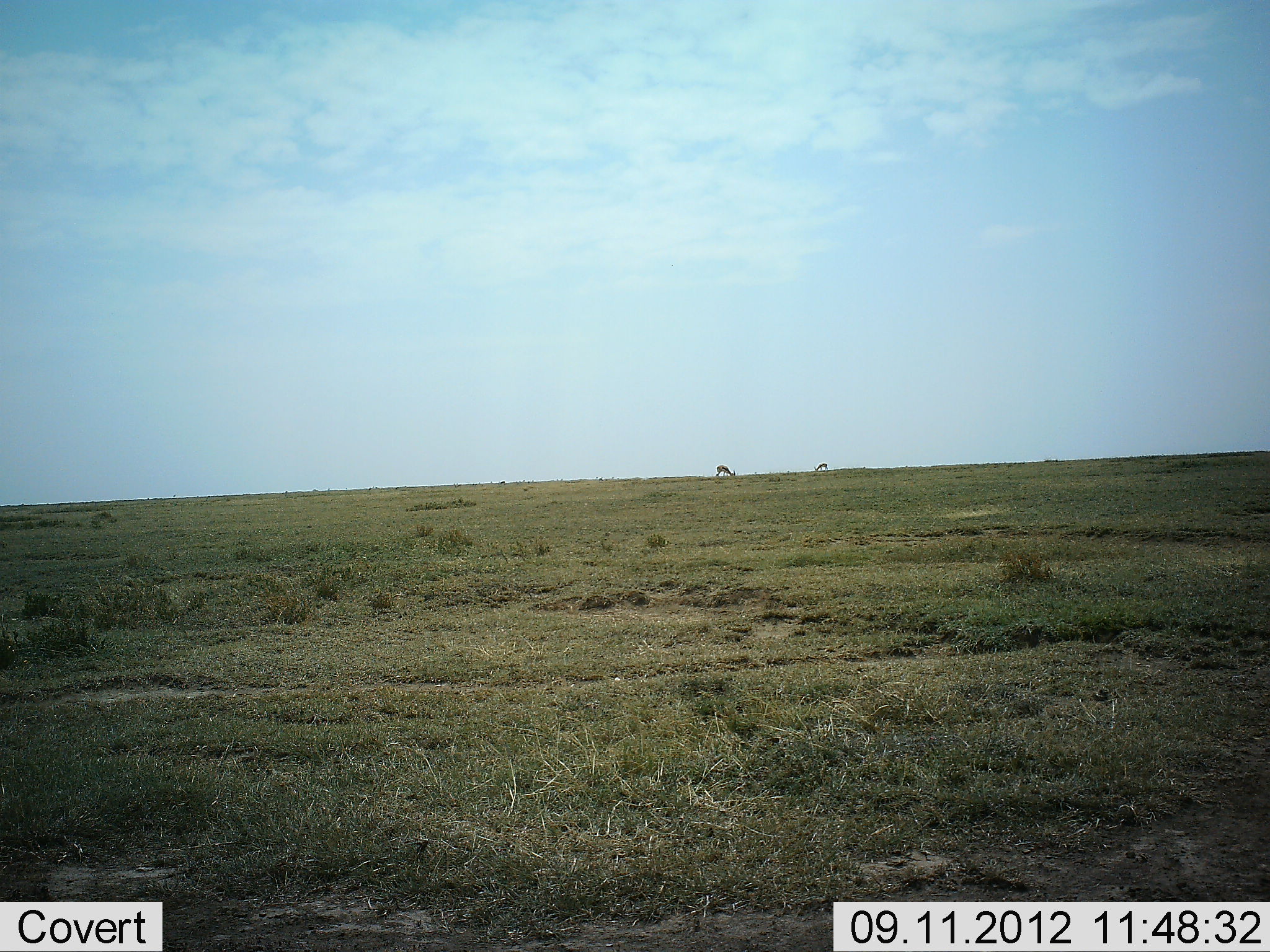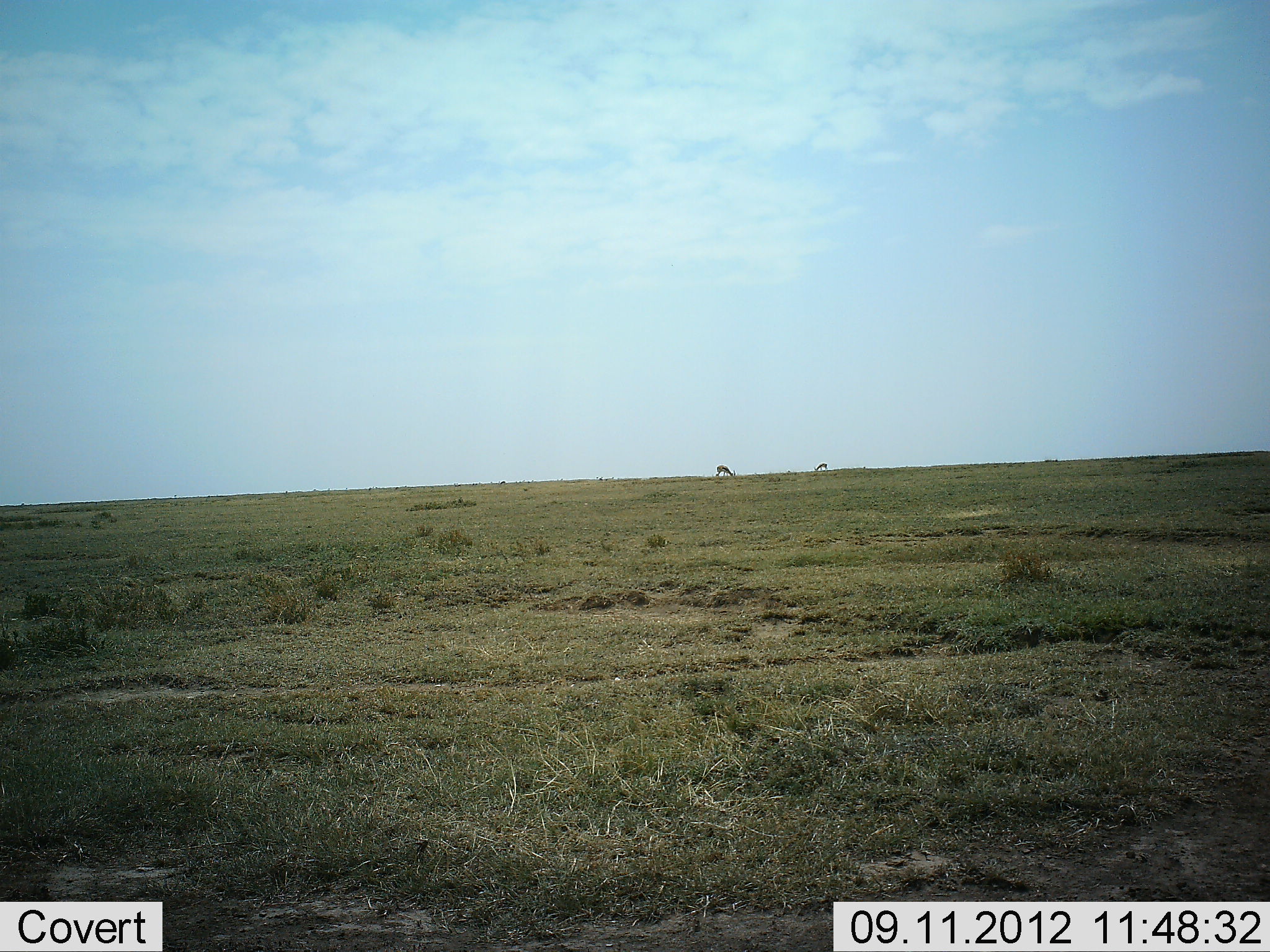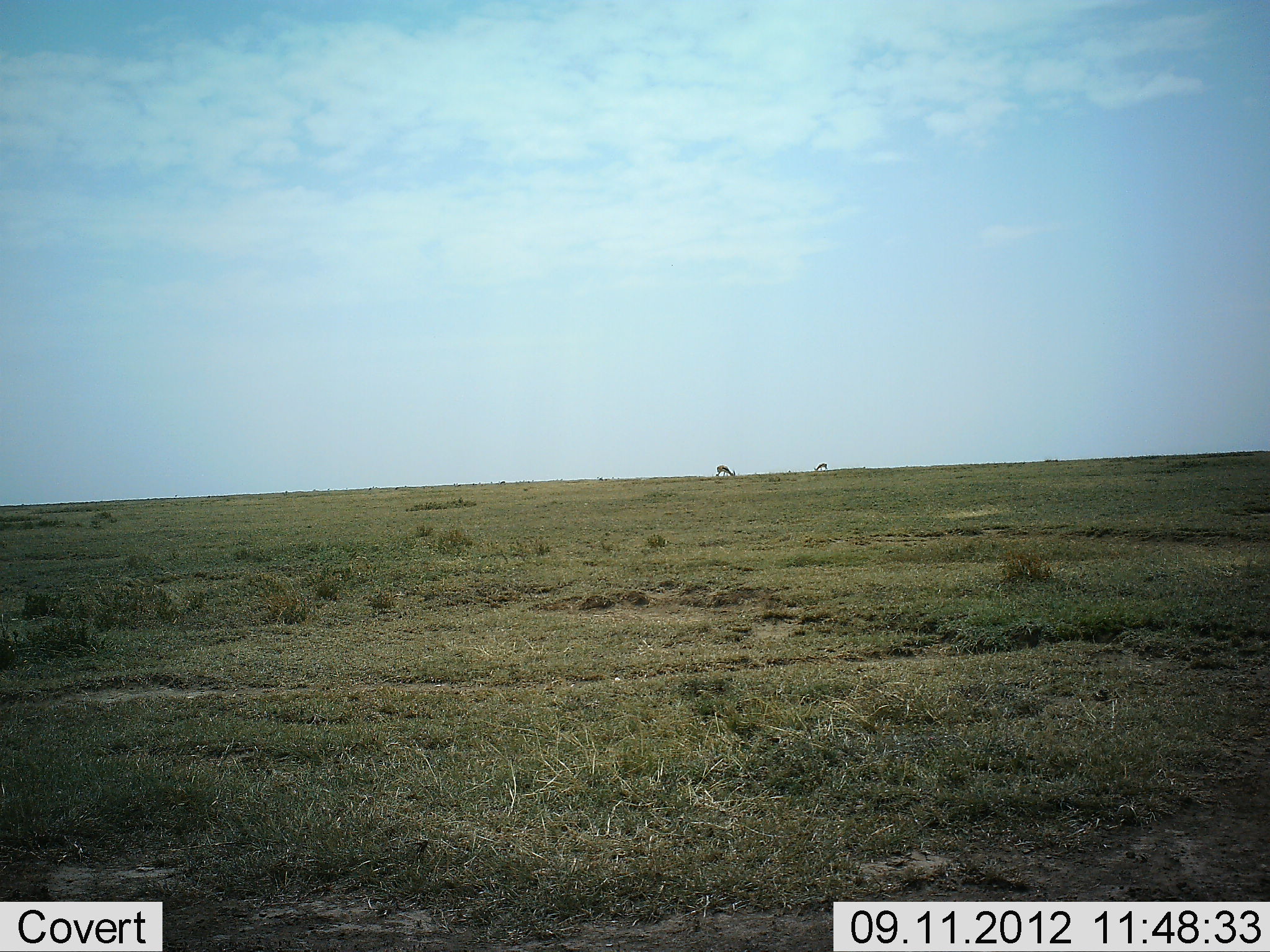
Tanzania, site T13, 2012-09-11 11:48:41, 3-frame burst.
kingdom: Animalia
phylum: Chordata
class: Mammalia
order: Artiodactyla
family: Bovidae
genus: Eudorcas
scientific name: Eudorcas thomsonii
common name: thomson's gazelle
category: gazellethomsons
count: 2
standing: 14%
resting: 0%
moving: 0%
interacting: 0%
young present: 0%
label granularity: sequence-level